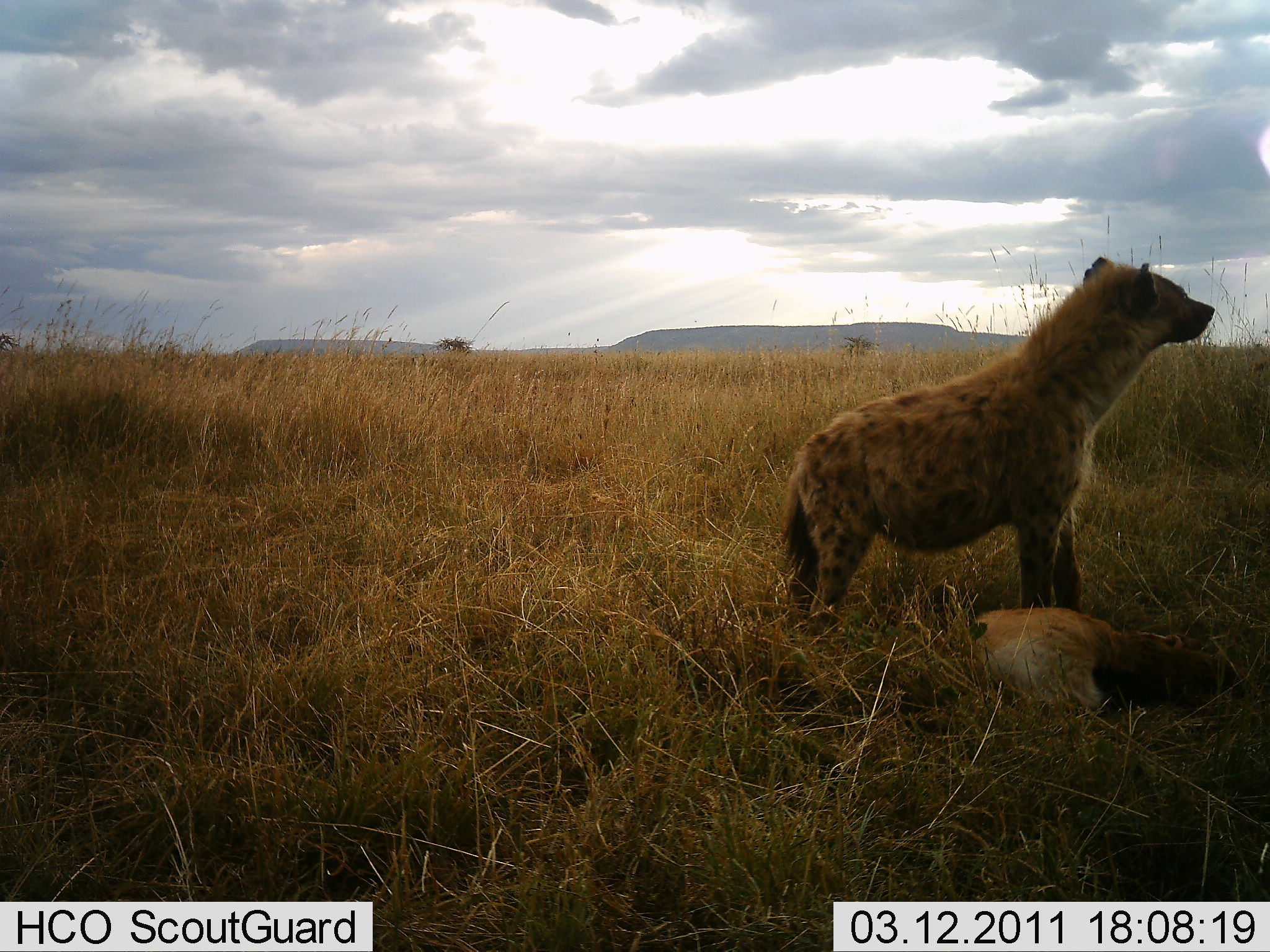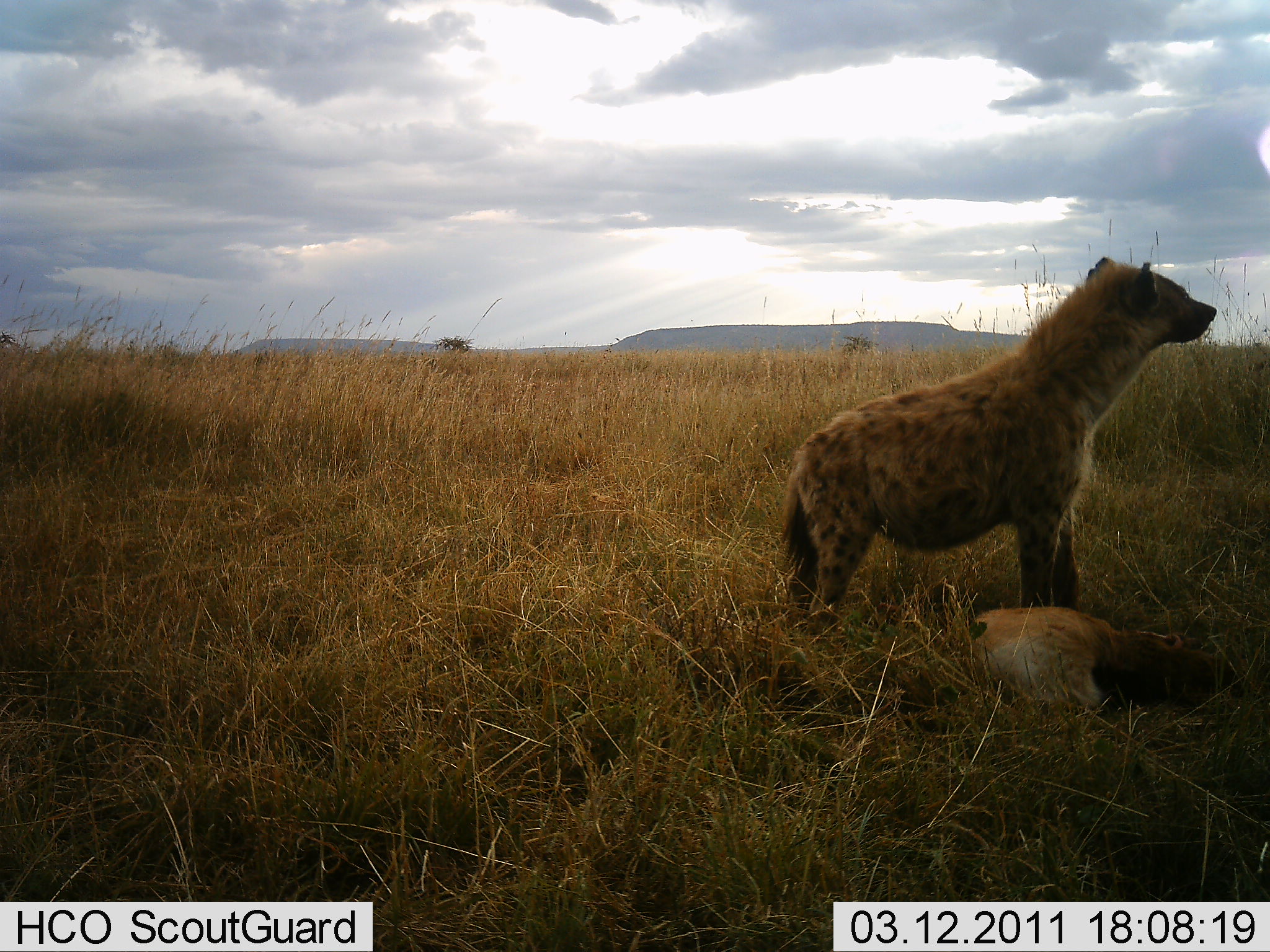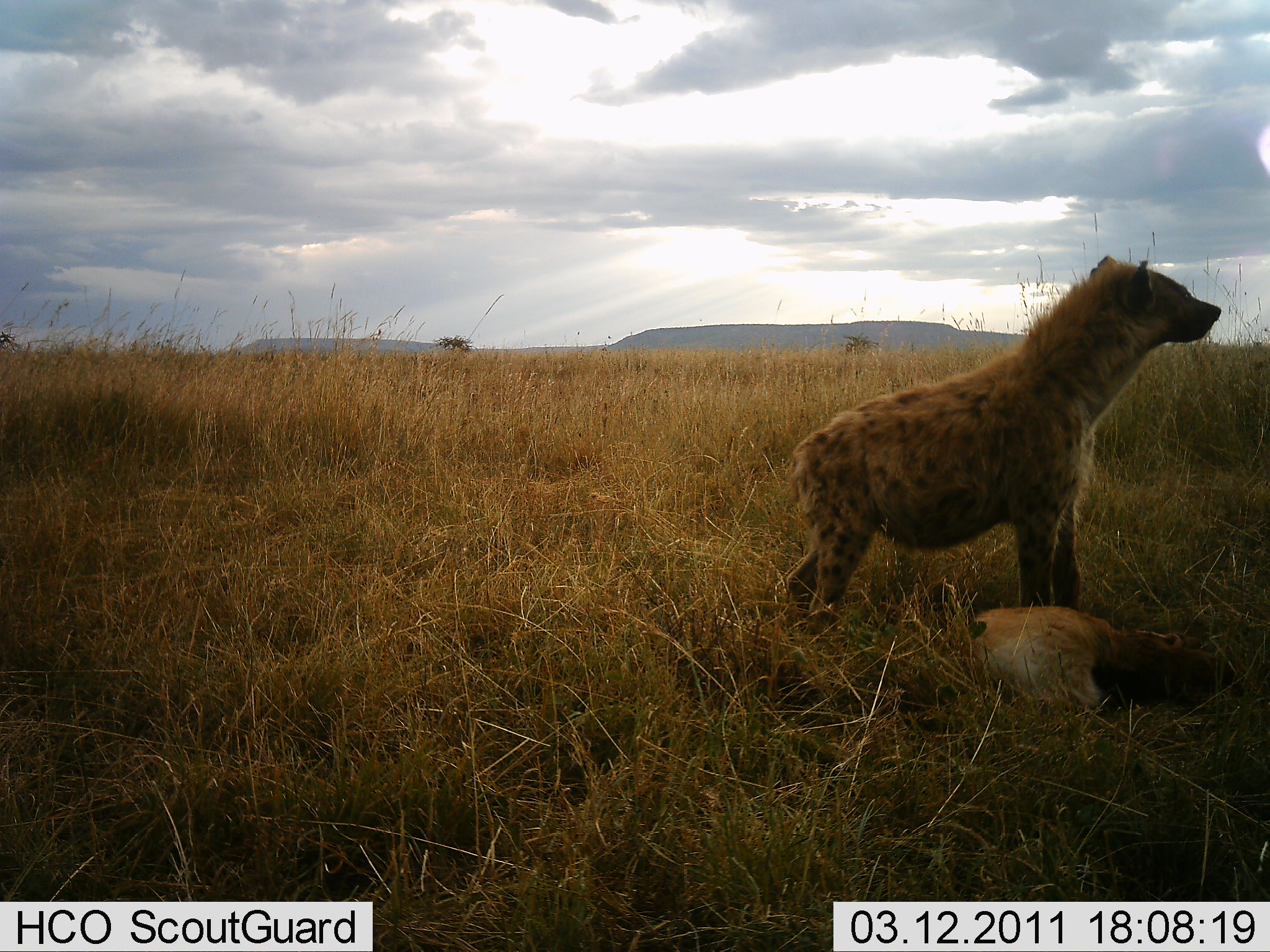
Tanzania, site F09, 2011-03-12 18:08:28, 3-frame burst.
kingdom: Animalia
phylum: Chordata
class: Mammalia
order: Carnivora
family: Hyaenidae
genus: Crocuta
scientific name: Crocuta crocuta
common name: spotted hyena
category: hyenaspotted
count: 1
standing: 73%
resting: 9%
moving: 0%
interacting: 18%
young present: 5%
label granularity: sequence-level